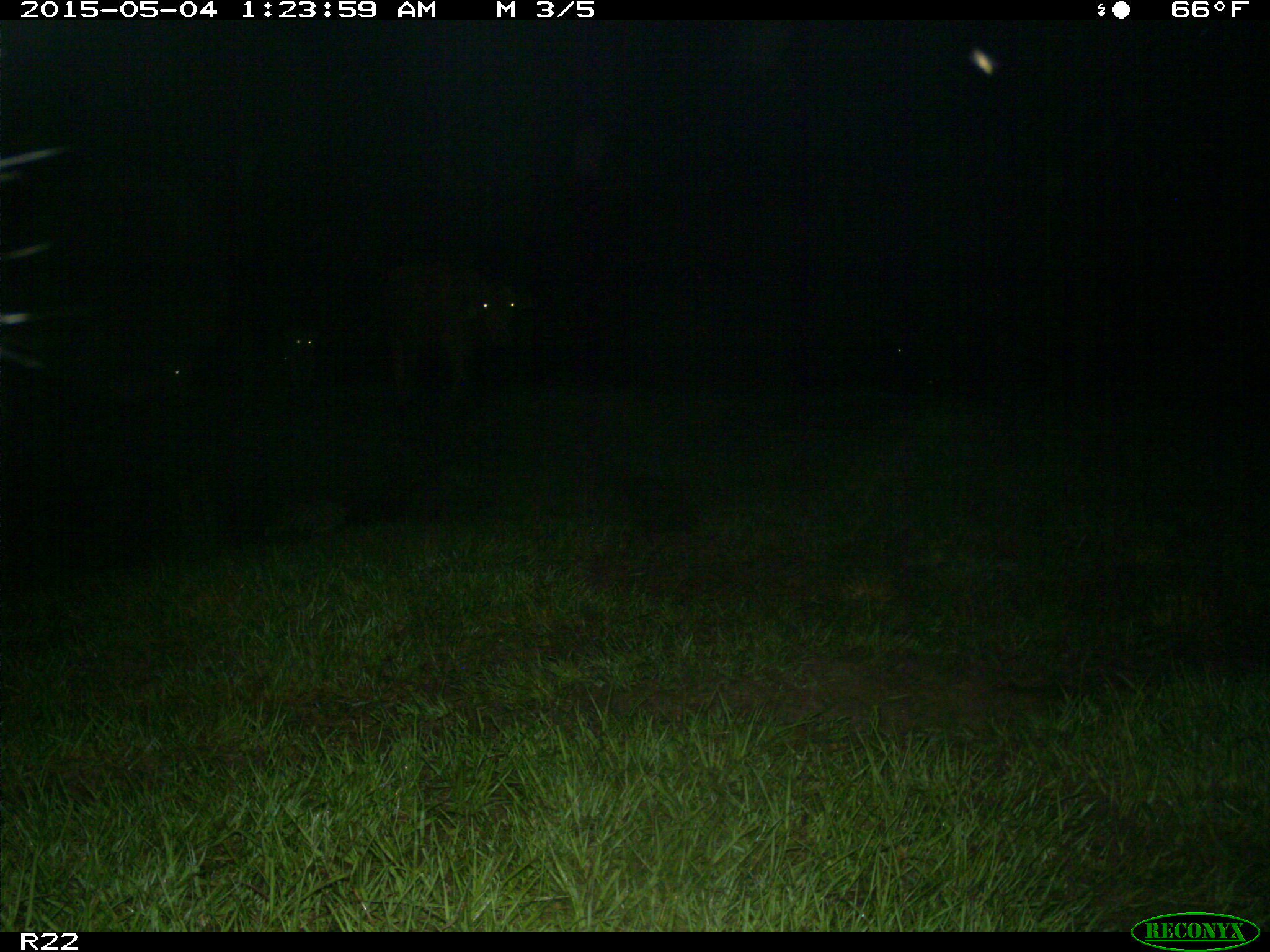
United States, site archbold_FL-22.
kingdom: Animalia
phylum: Chordata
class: Mammalia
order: Artiodactyla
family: Bovidae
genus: Bos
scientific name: Bos taurus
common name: domestic cow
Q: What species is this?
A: Bos taurus (domestic cow).